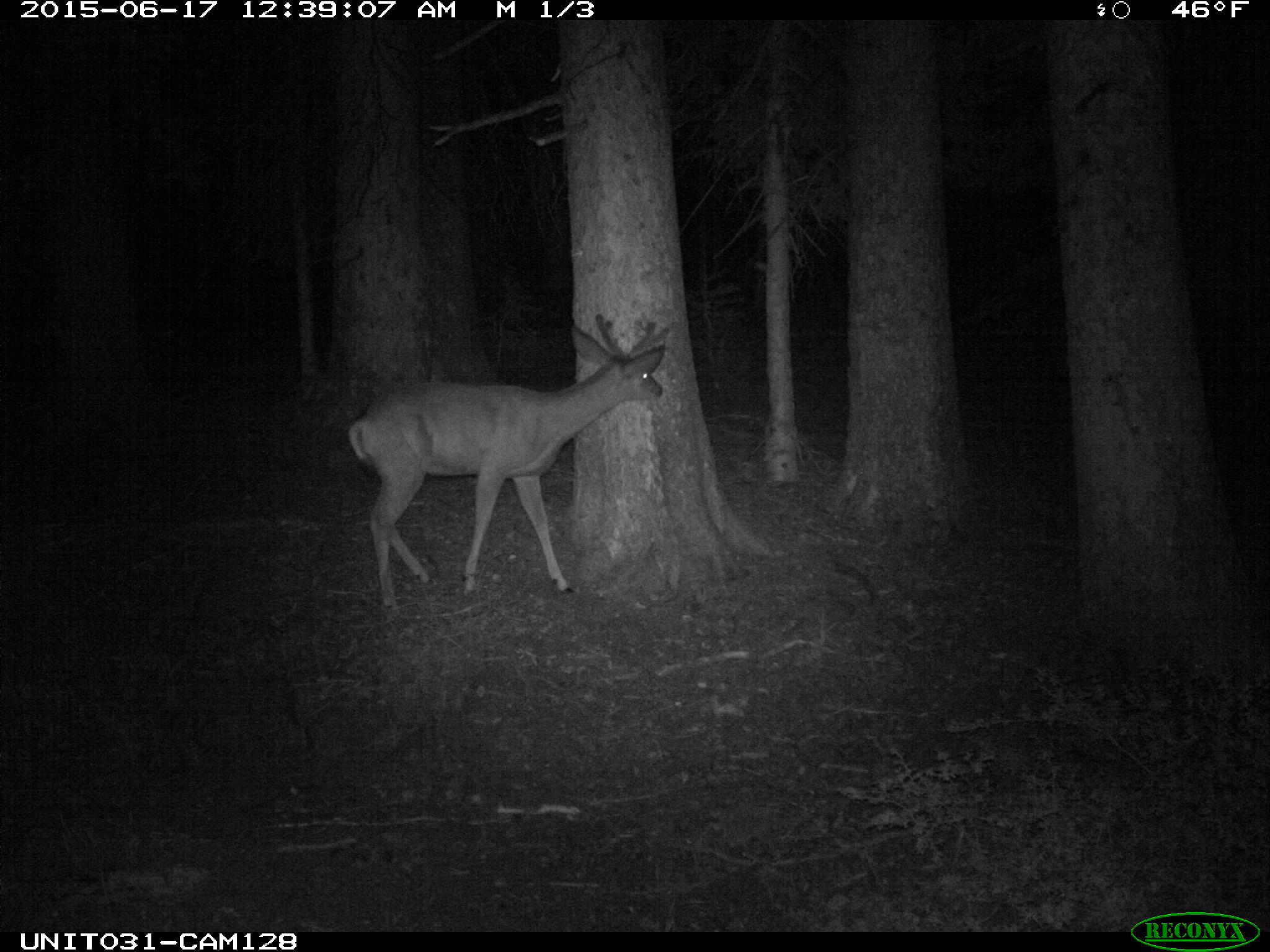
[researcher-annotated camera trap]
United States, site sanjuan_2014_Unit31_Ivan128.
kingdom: Animalia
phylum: Chordata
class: Mammalia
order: Artiodactyla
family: Cervidae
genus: Odocoileus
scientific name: Odocoileus hemionus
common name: mule deer